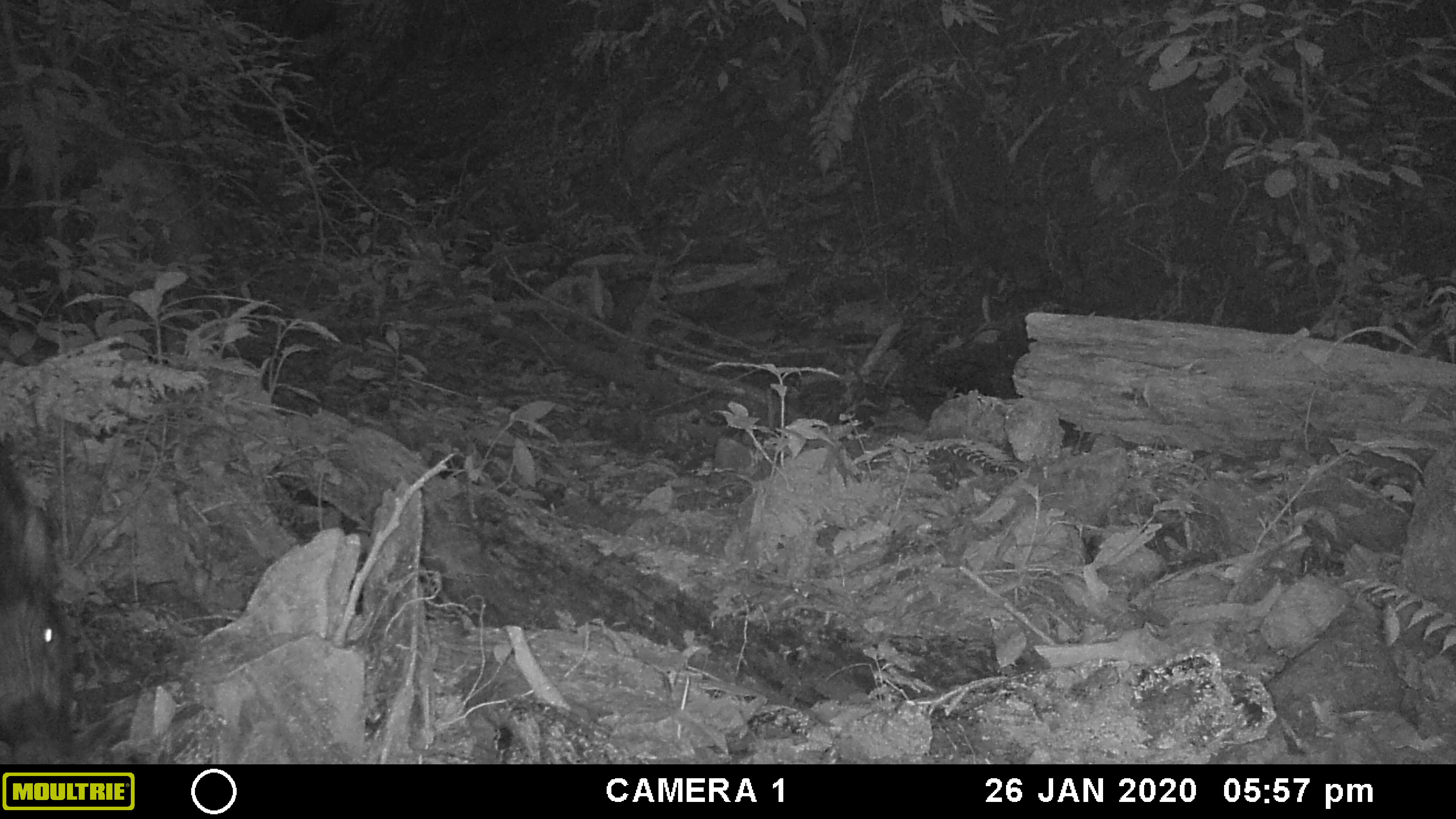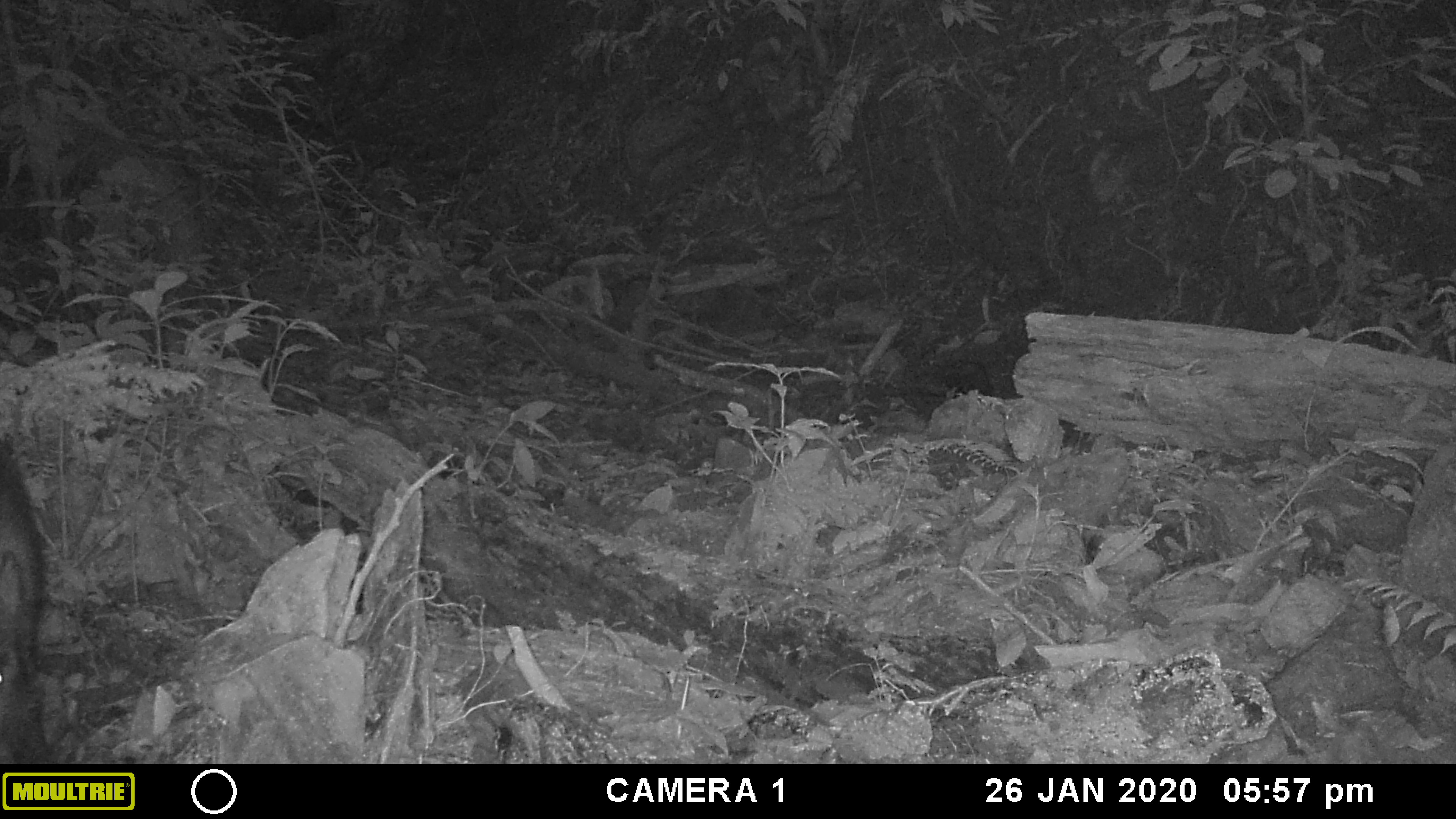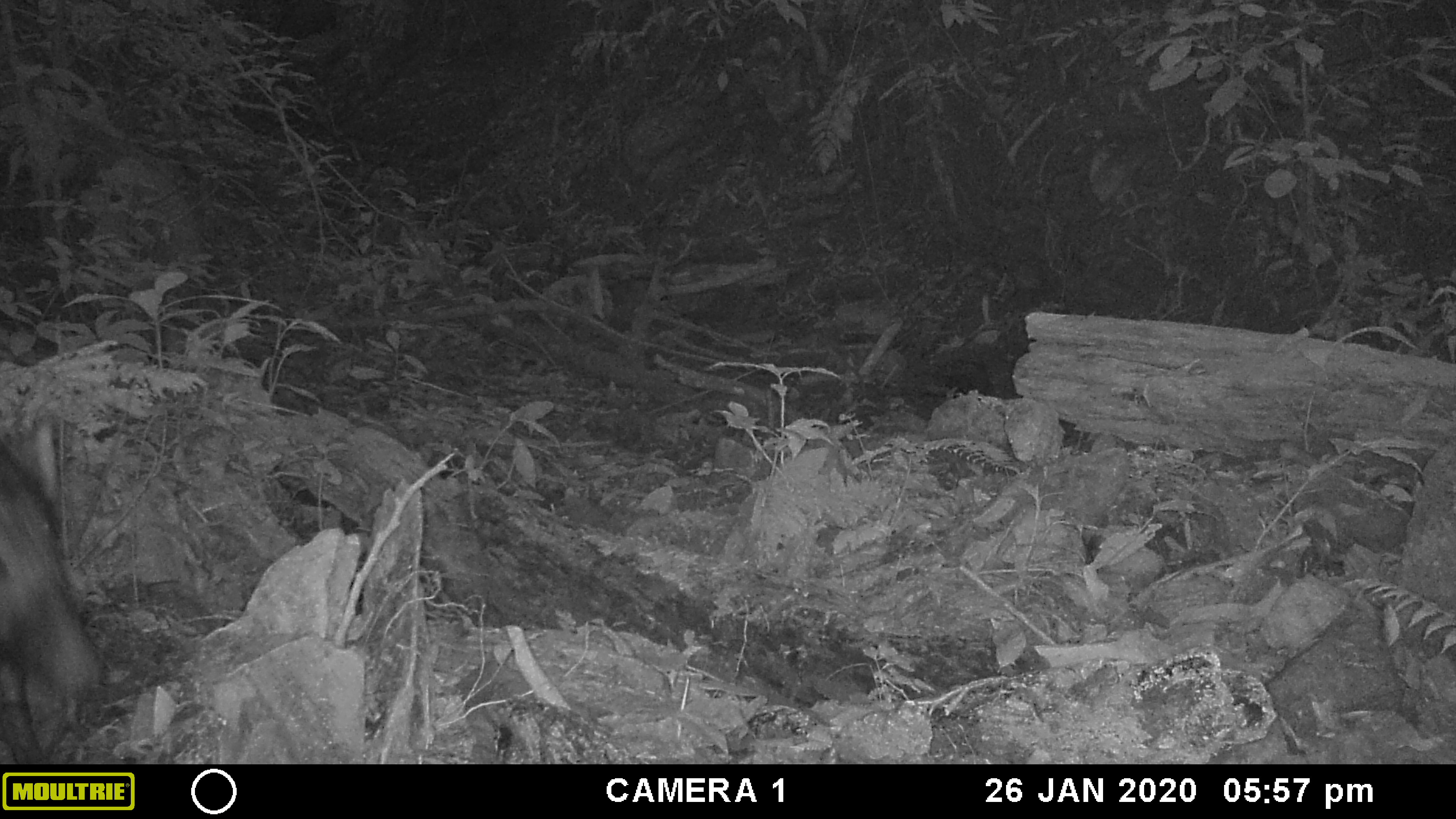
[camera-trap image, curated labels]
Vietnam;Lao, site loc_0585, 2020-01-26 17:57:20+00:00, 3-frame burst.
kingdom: Animalia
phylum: Chordata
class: Mammalia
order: Artiodactyla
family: Suidae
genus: Sus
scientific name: Sus scrofa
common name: eurasian wild pig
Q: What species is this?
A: Eurasian wild pig (Sus scrofa).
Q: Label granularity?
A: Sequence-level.